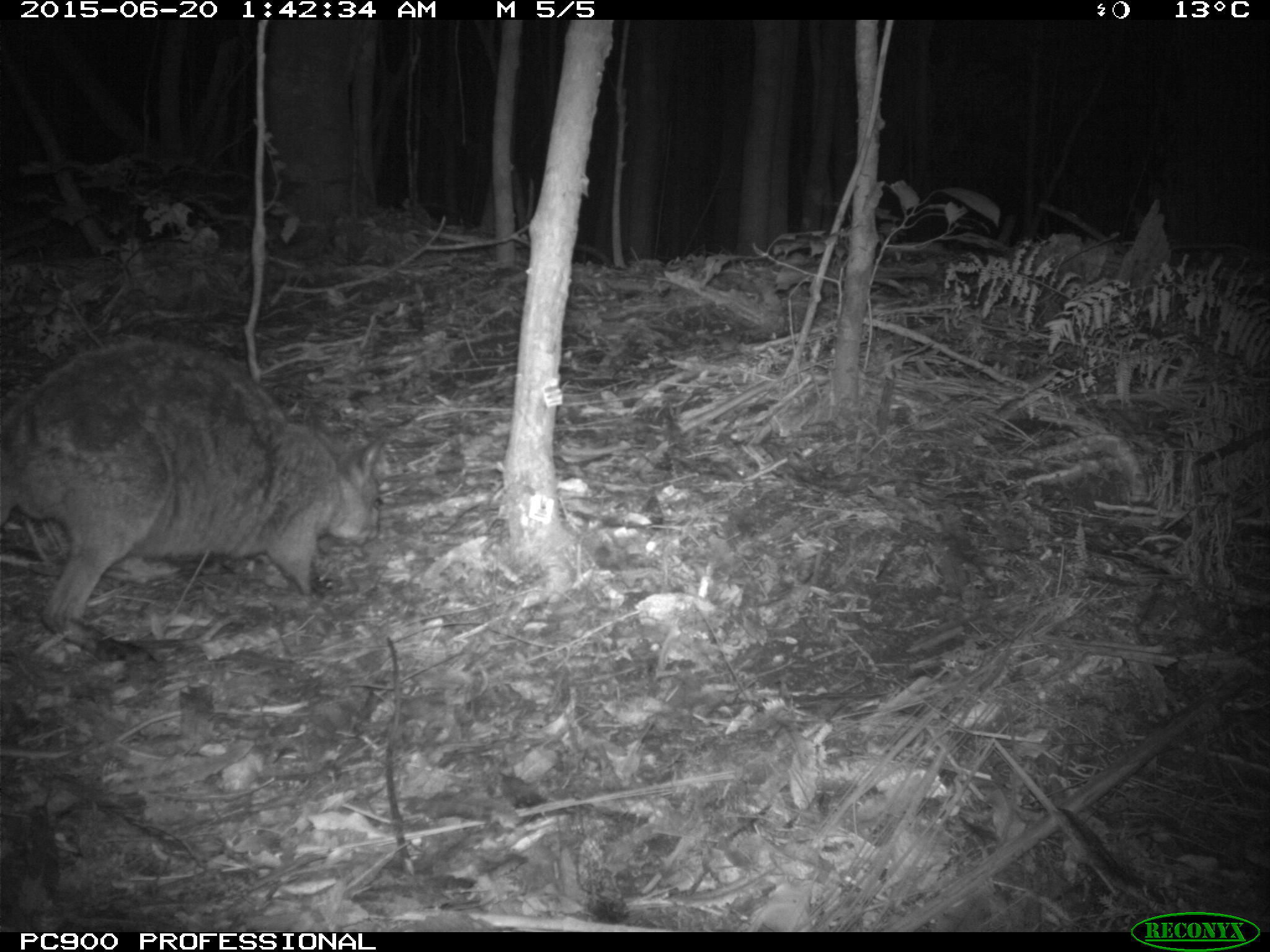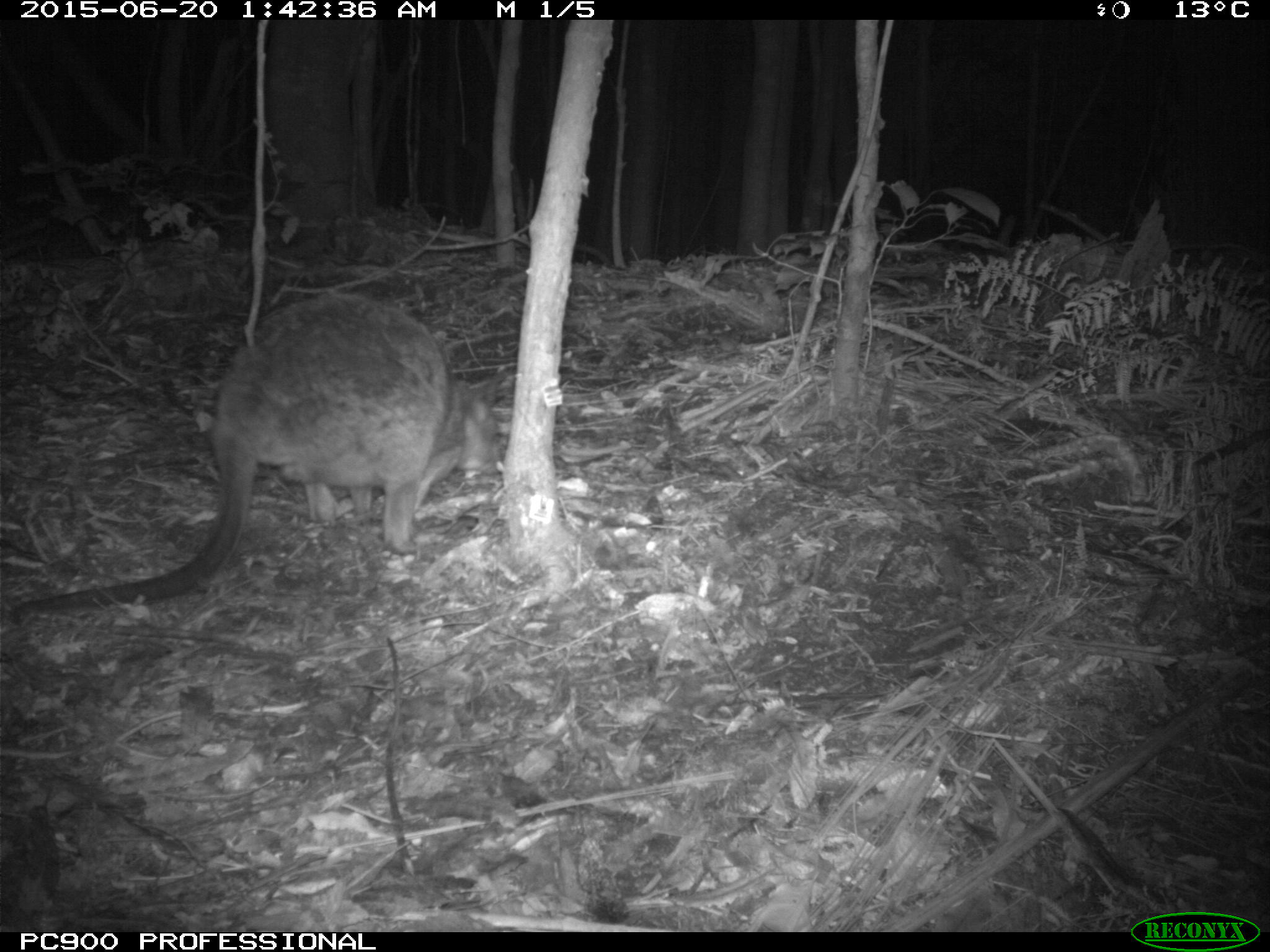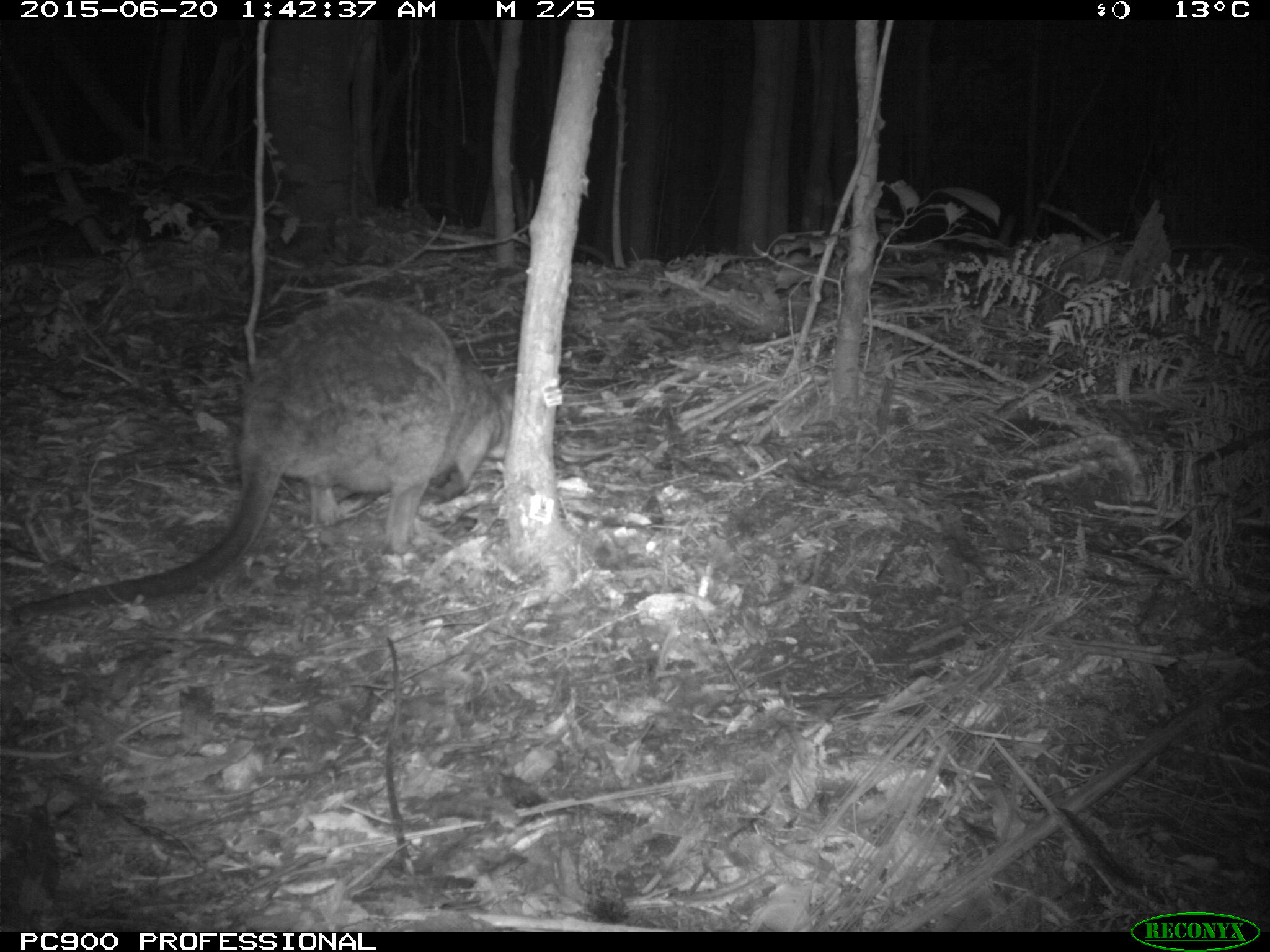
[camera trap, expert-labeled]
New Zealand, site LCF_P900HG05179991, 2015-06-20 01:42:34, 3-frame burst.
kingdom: Animalia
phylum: Chordata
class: Mammalia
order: Diprotodontia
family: Macropodidae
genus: Notamacropus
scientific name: Notamacropus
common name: wallaby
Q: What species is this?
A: Wallaby (Notamacropus).